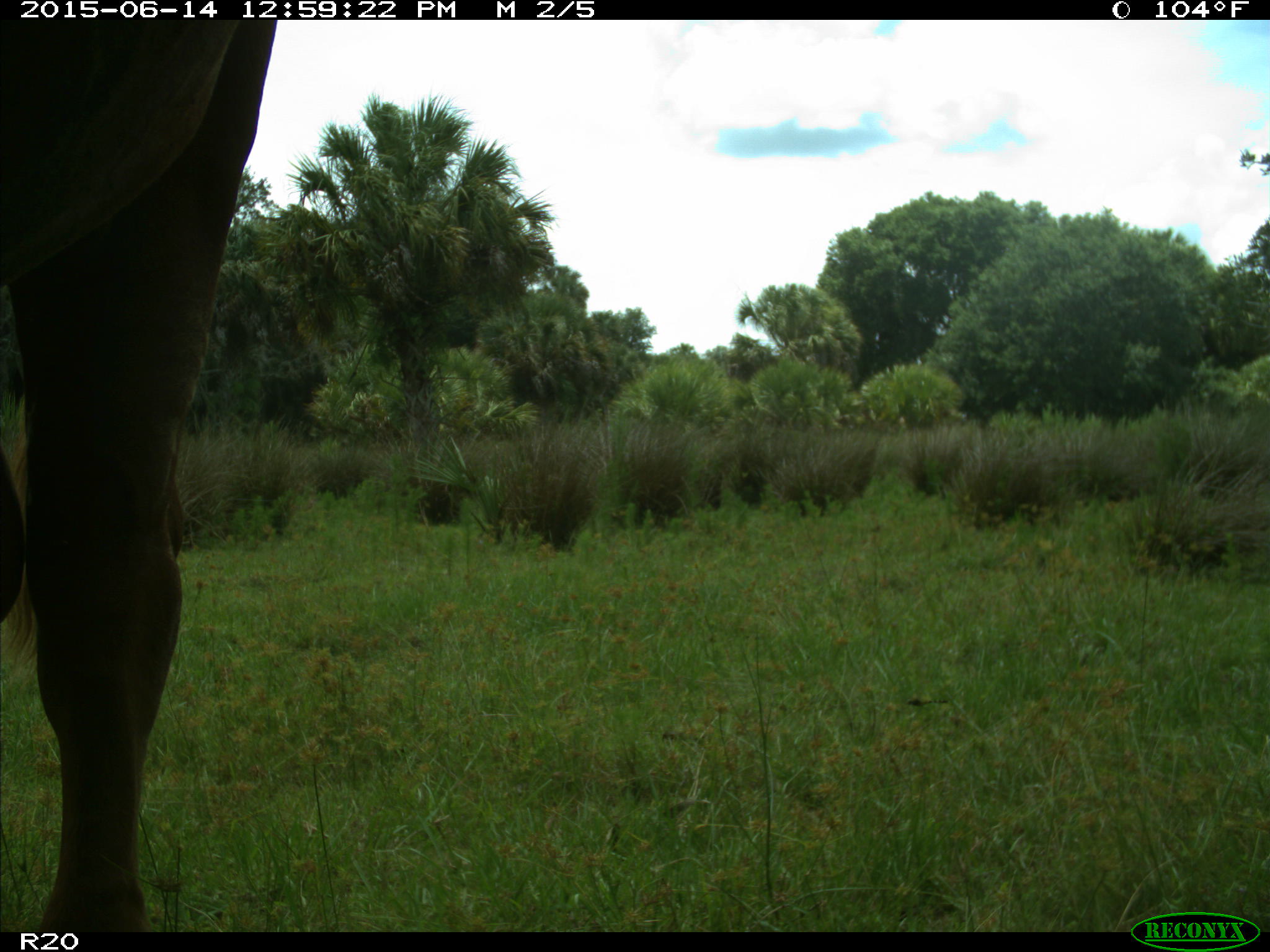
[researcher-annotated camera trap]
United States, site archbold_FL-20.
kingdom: Animalia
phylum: Chordata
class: Mammalia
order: Artiodactyla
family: Bovidae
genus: Bos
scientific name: Bos taurus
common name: domestic cow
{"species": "Bos taurus (domestic cow)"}